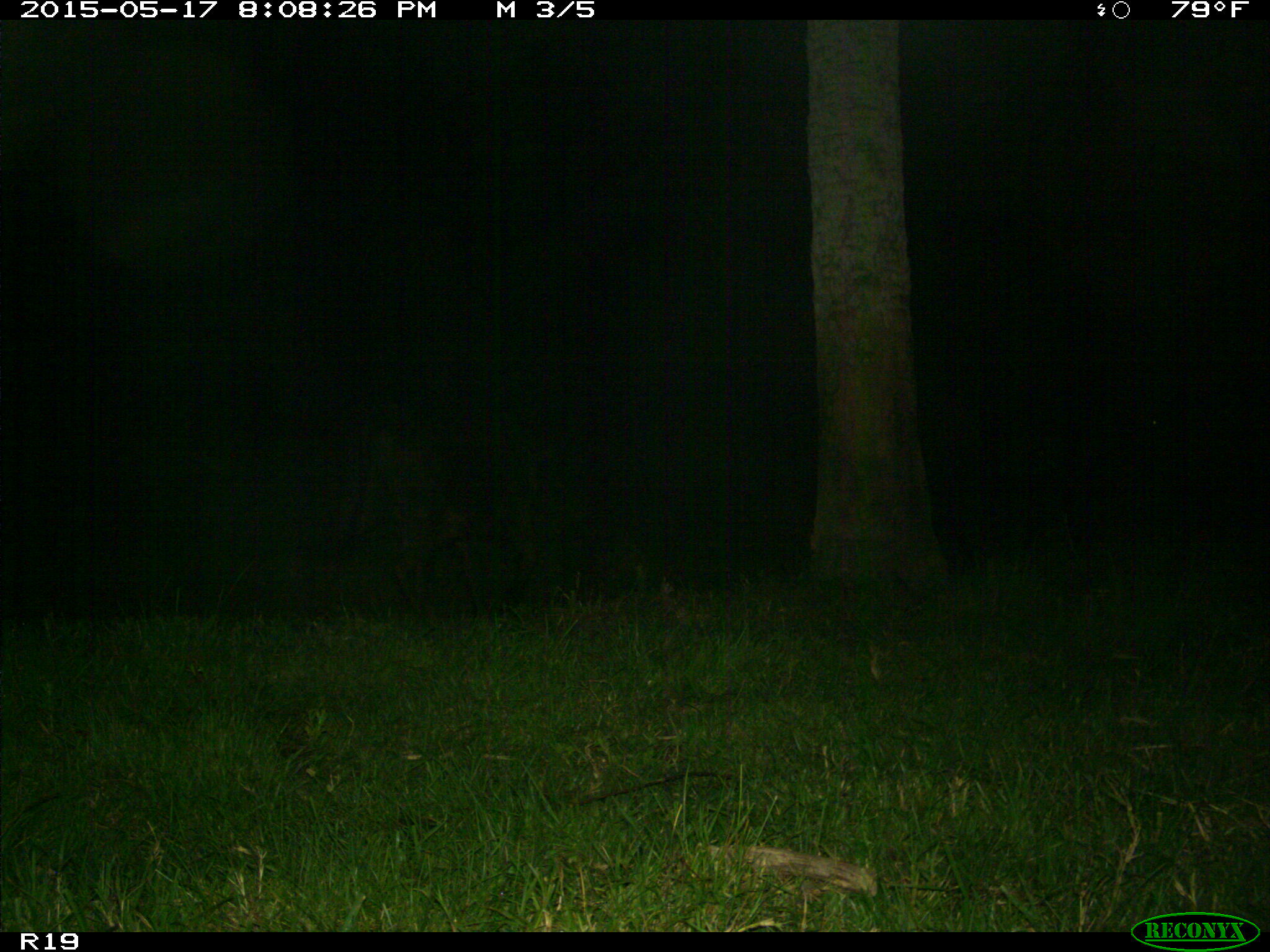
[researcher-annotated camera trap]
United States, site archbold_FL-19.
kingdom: Animalia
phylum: Chordata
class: Mammalia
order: Artiodactyla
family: Bovidae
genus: Bos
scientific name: Bos taurus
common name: domestic cow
Bos taurus (domestic cow).